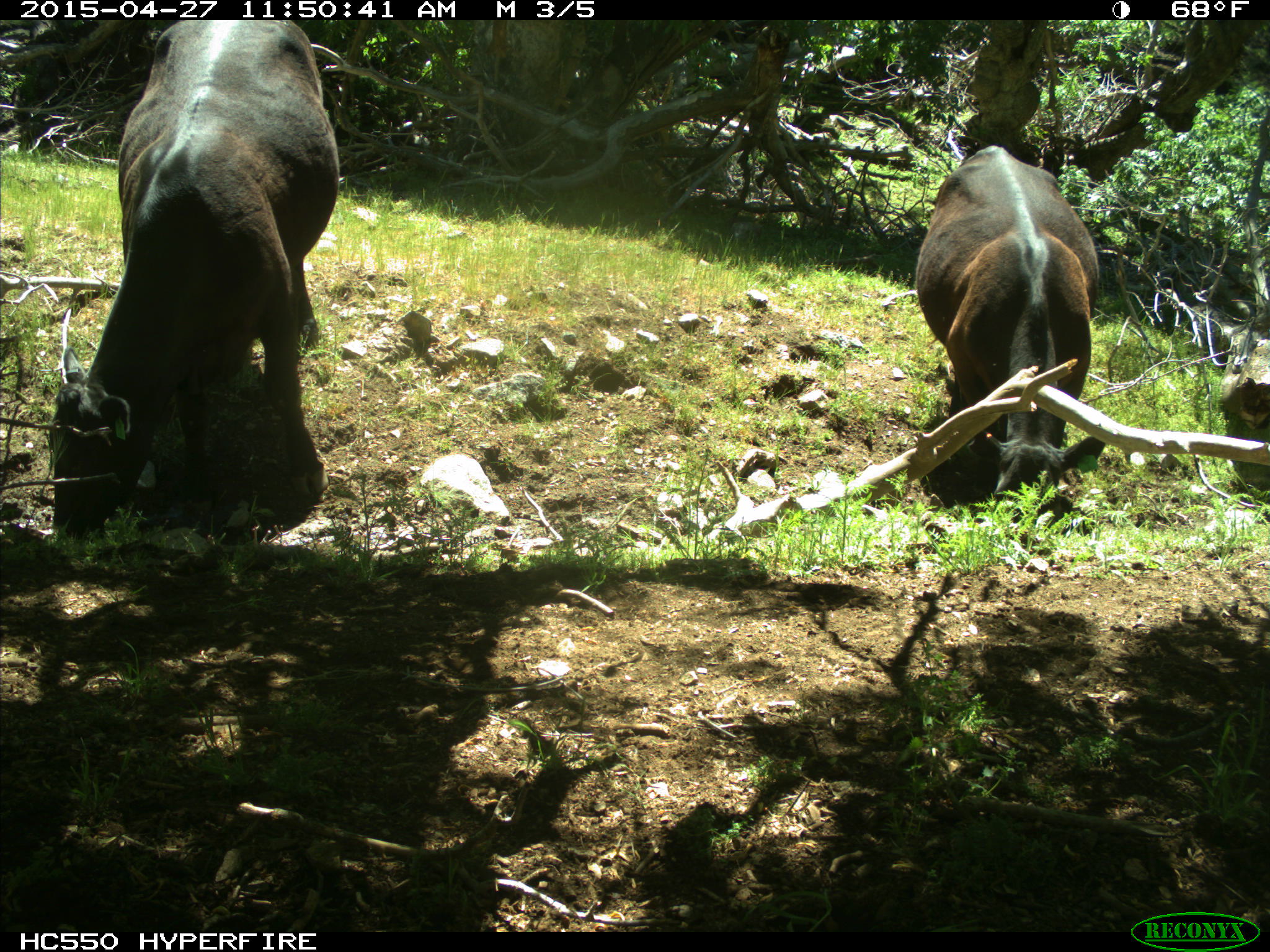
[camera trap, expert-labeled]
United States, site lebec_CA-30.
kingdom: Animalia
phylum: Chordata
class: Mammalia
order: Artiodactyla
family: Bovidae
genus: Bos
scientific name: Bos taurus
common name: domestic cow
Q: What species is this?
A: Bos taurus (domestic cow).